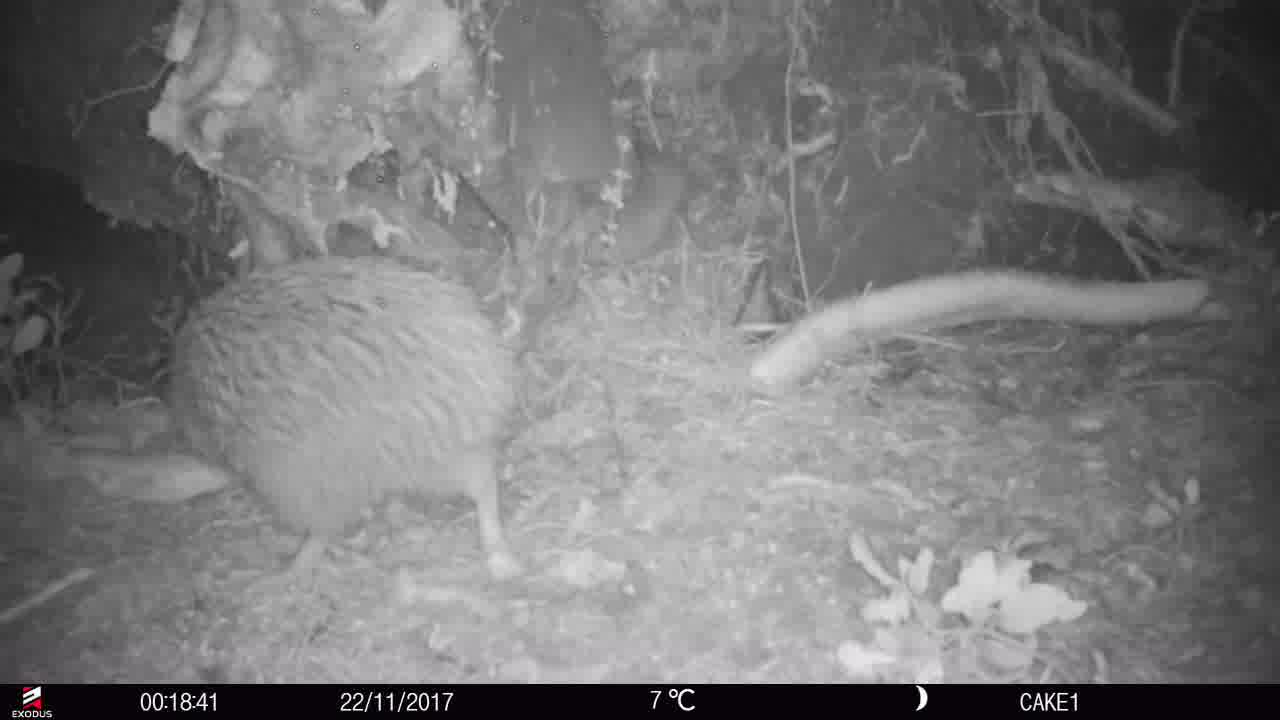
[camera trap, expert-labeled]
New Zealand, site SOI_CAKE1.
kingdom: Animalia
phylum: Chordata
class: Aves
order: Apterygiformes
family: Apterygidae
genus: Apteryx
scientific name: Apteryx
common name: kiwi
Kiwi (Apteryx).